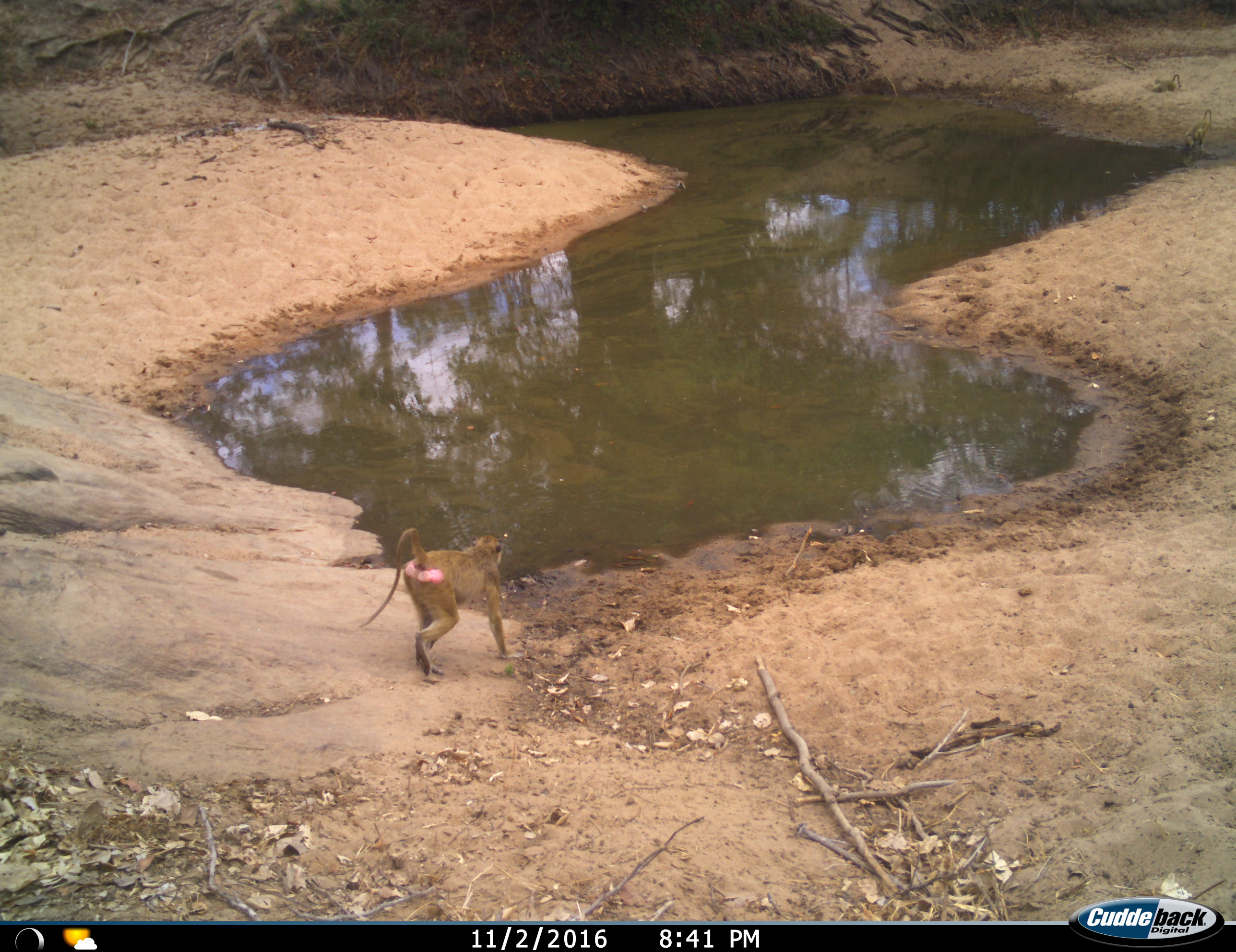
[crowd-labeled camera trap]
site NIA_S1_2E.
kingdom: Animalia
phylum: Chordata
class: Mammalia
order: Primates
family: Cercopithecidae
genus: Papio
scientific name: Papio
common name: baboon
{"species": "baboon (Papio)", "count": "1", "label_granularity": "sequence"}